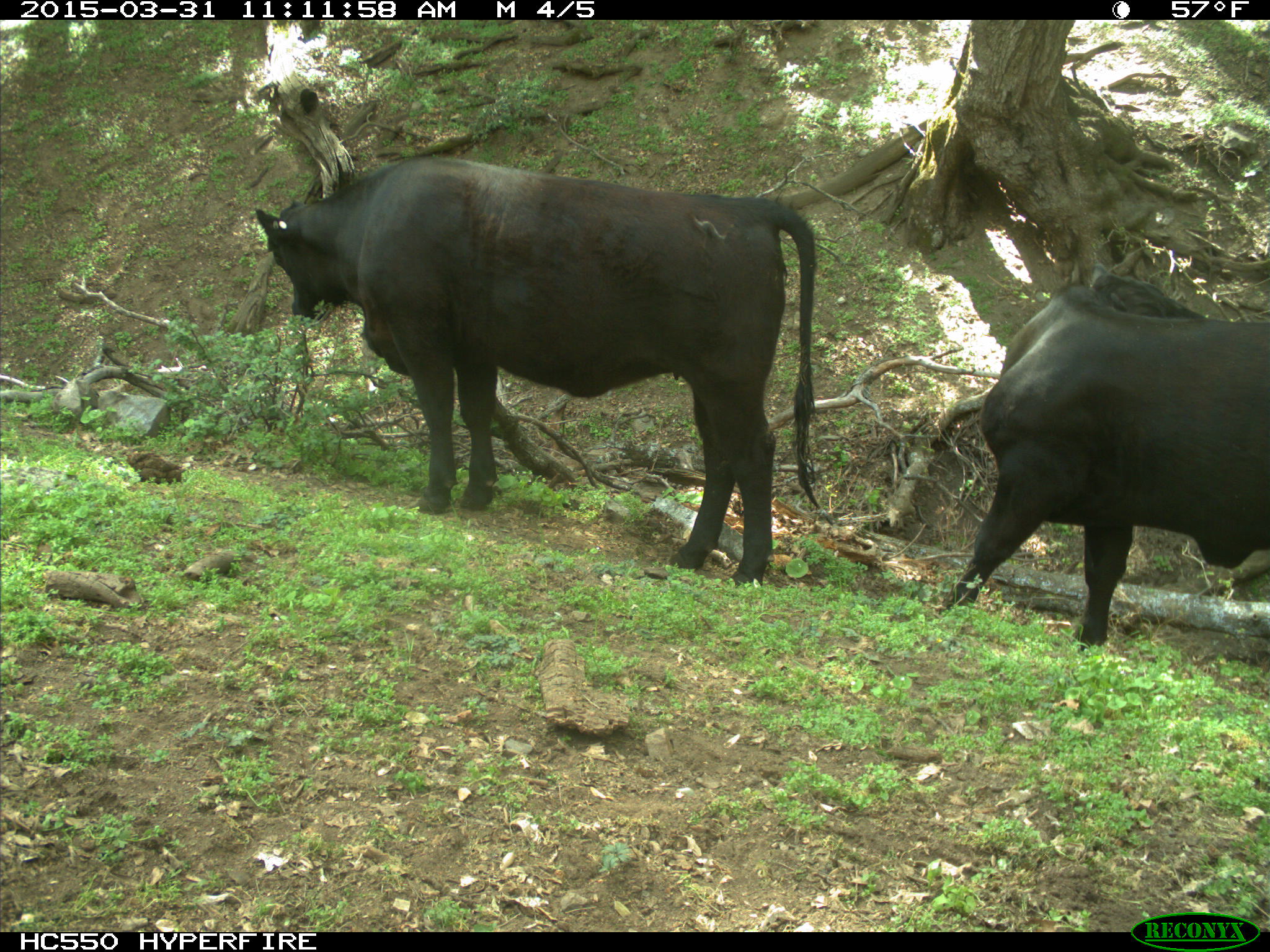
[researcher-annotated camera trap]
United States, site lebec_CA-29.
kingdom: Animalia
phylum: Chordata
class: Mammalia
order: Artiodactyla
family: Bovidae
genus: Bos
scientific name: Bos taurus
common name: domestic cow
Bos taurus (domestic cow).